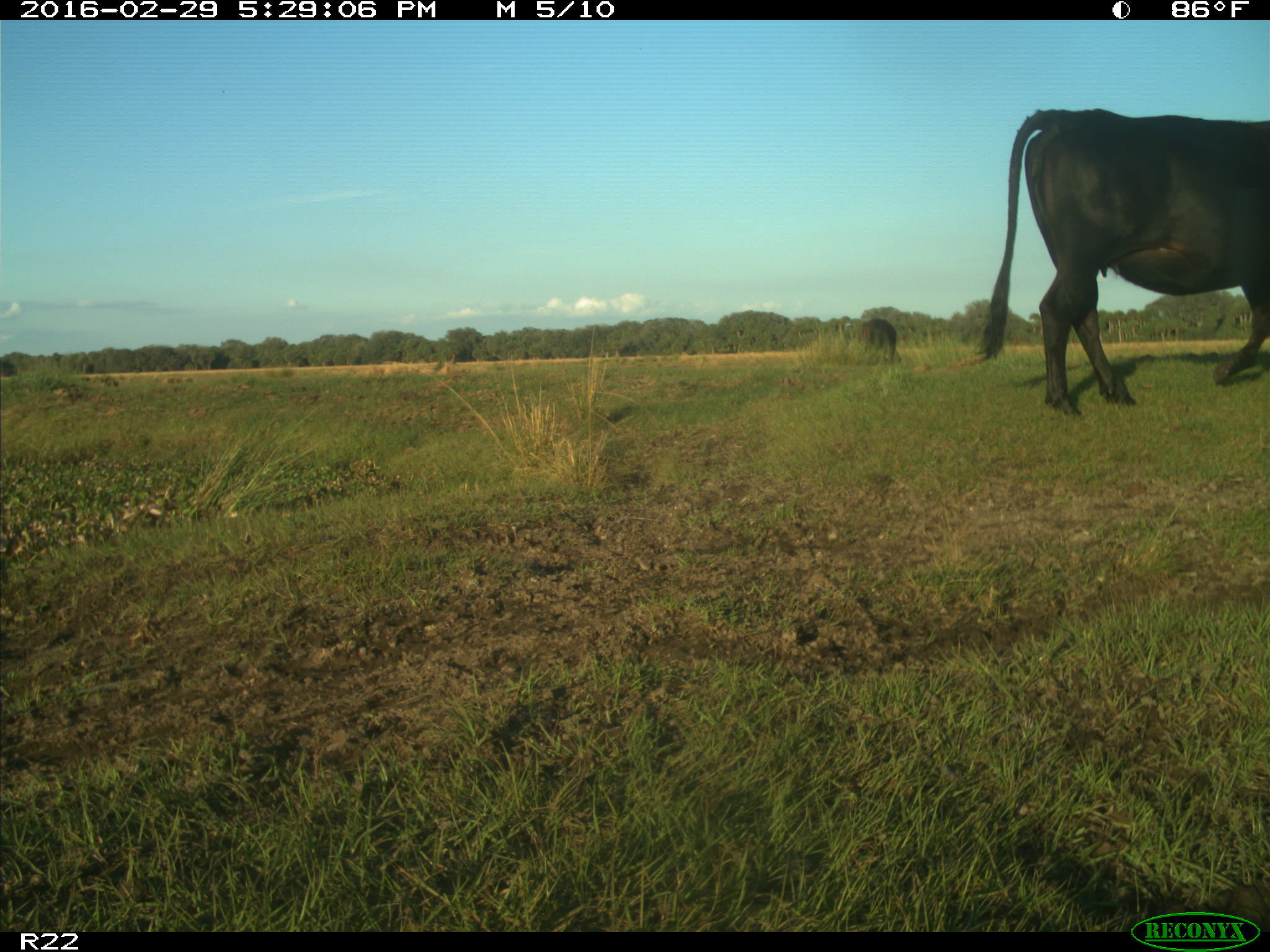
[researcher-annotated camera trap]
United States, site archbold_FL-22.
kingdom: Animalia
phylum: Chordata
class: Mammalia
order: Artiodactyla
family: Bovidae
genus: Bos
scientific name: Bos taurus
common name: domestic cow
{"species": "Bos taurus (domestic cow)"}